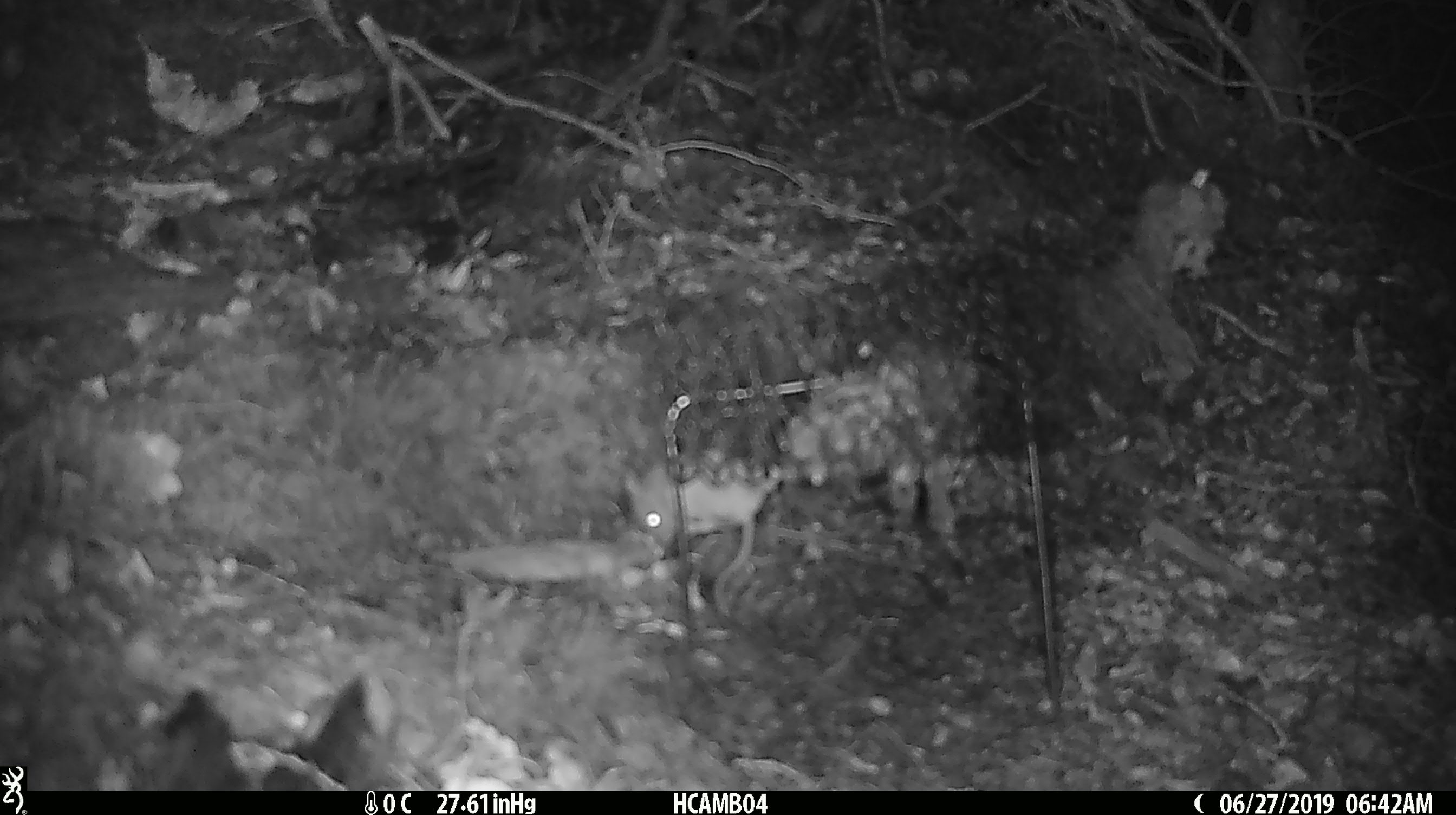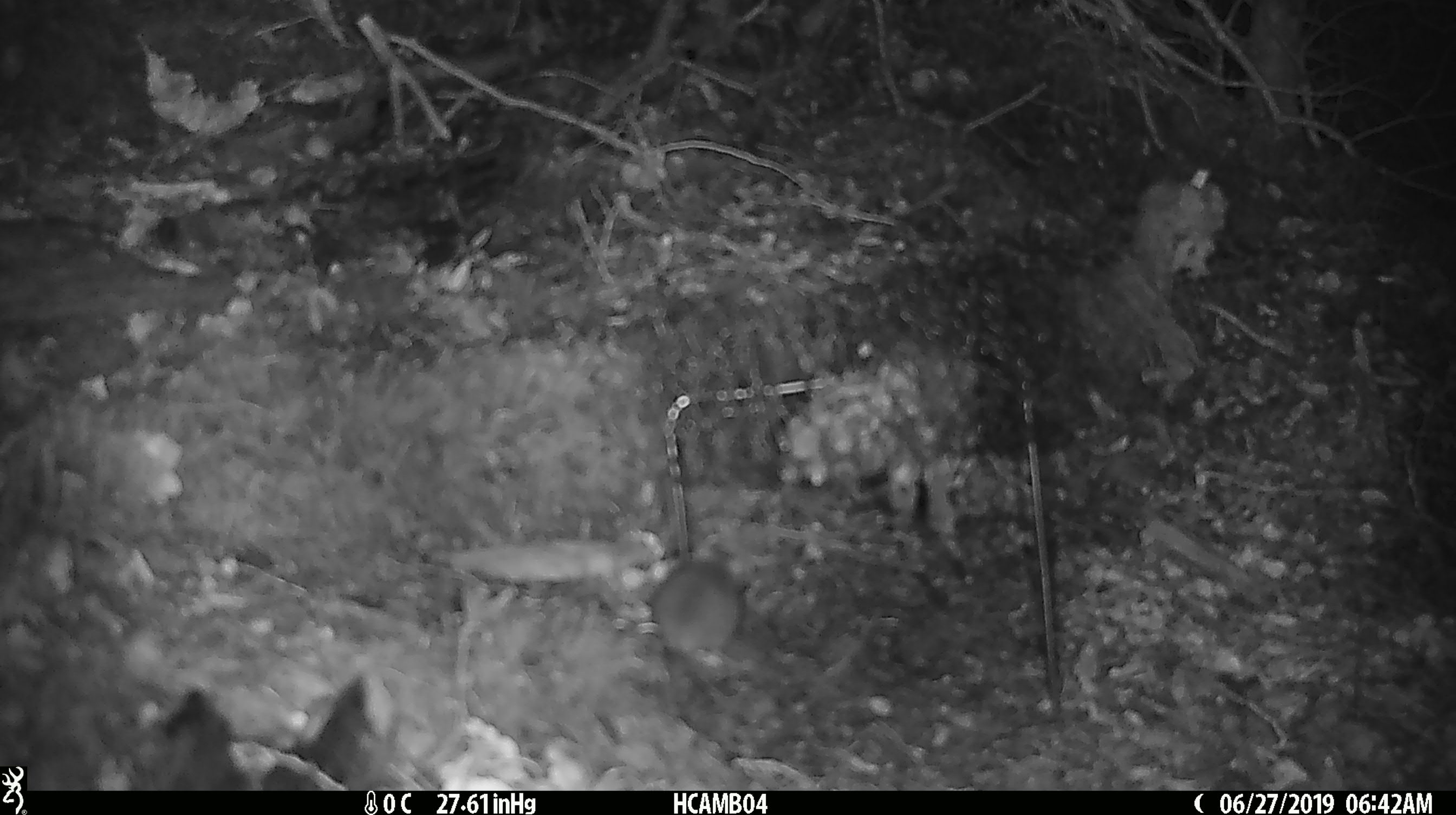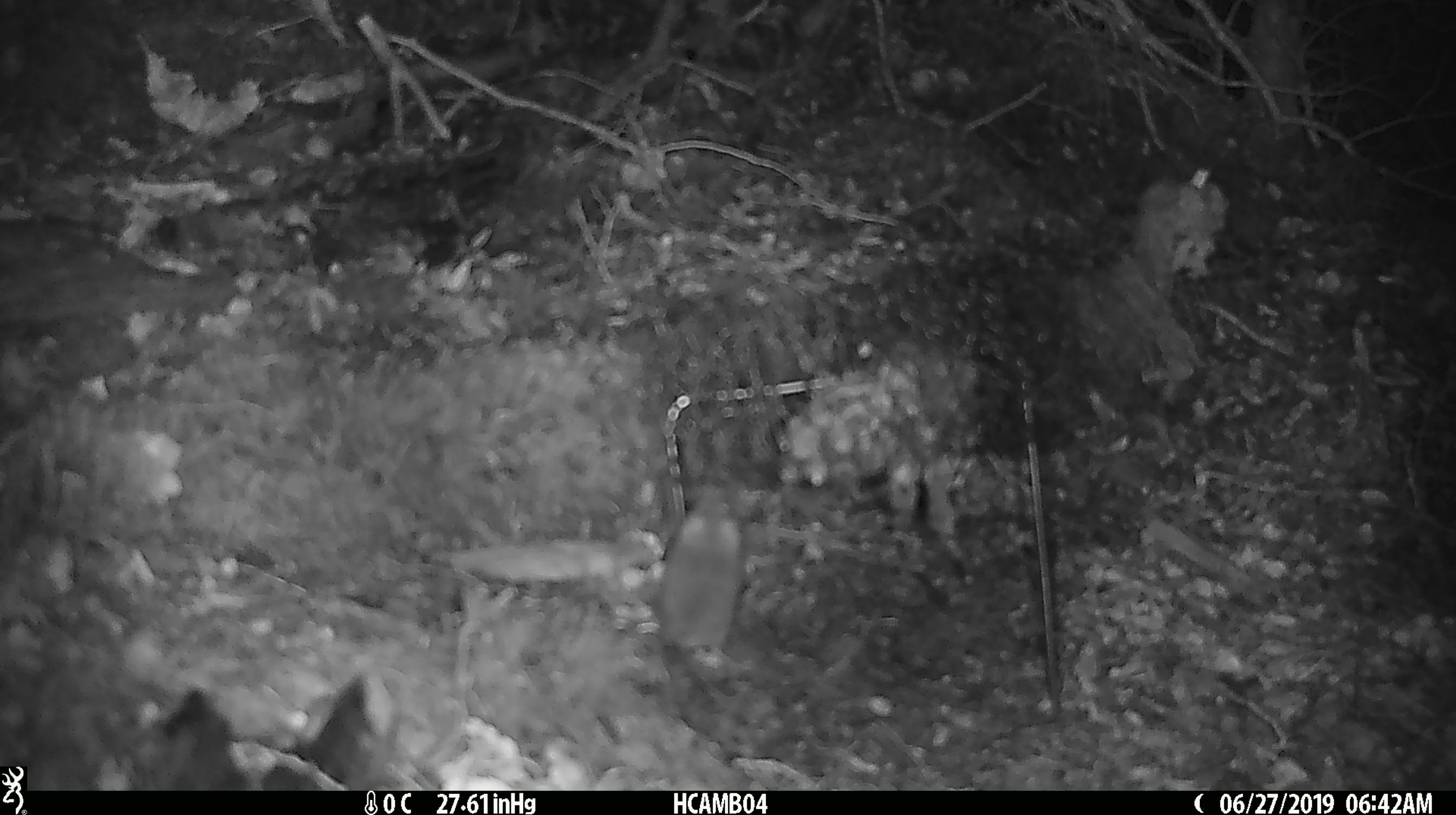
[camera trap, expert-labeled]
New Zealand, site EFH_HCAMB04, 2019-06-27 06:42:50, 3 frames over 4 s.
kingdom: Animalia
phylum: Chordata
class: Mammalia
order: Rodentia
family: Muridae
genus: Mus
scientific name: Mus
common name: mouse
Mouse (Mus).